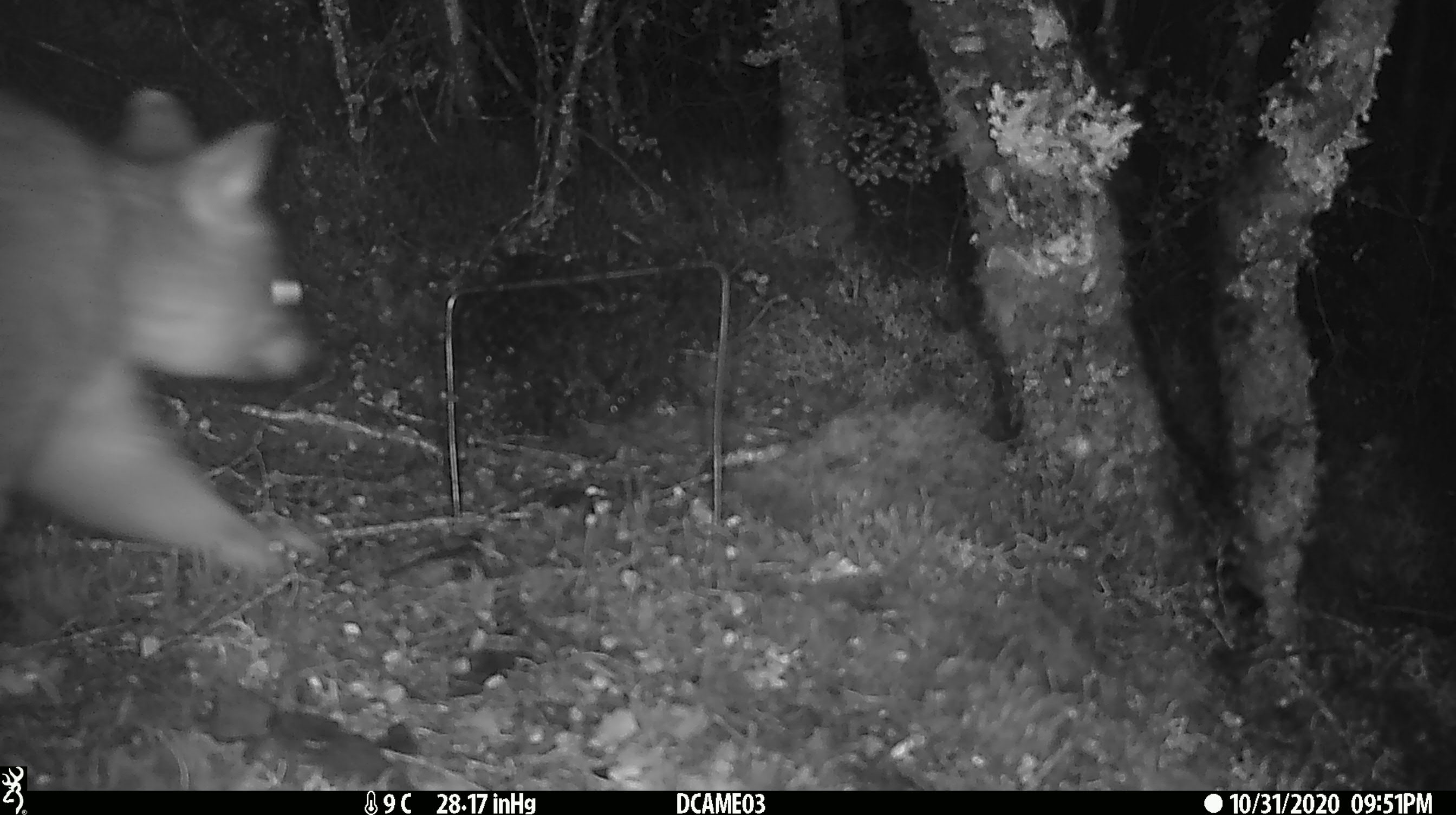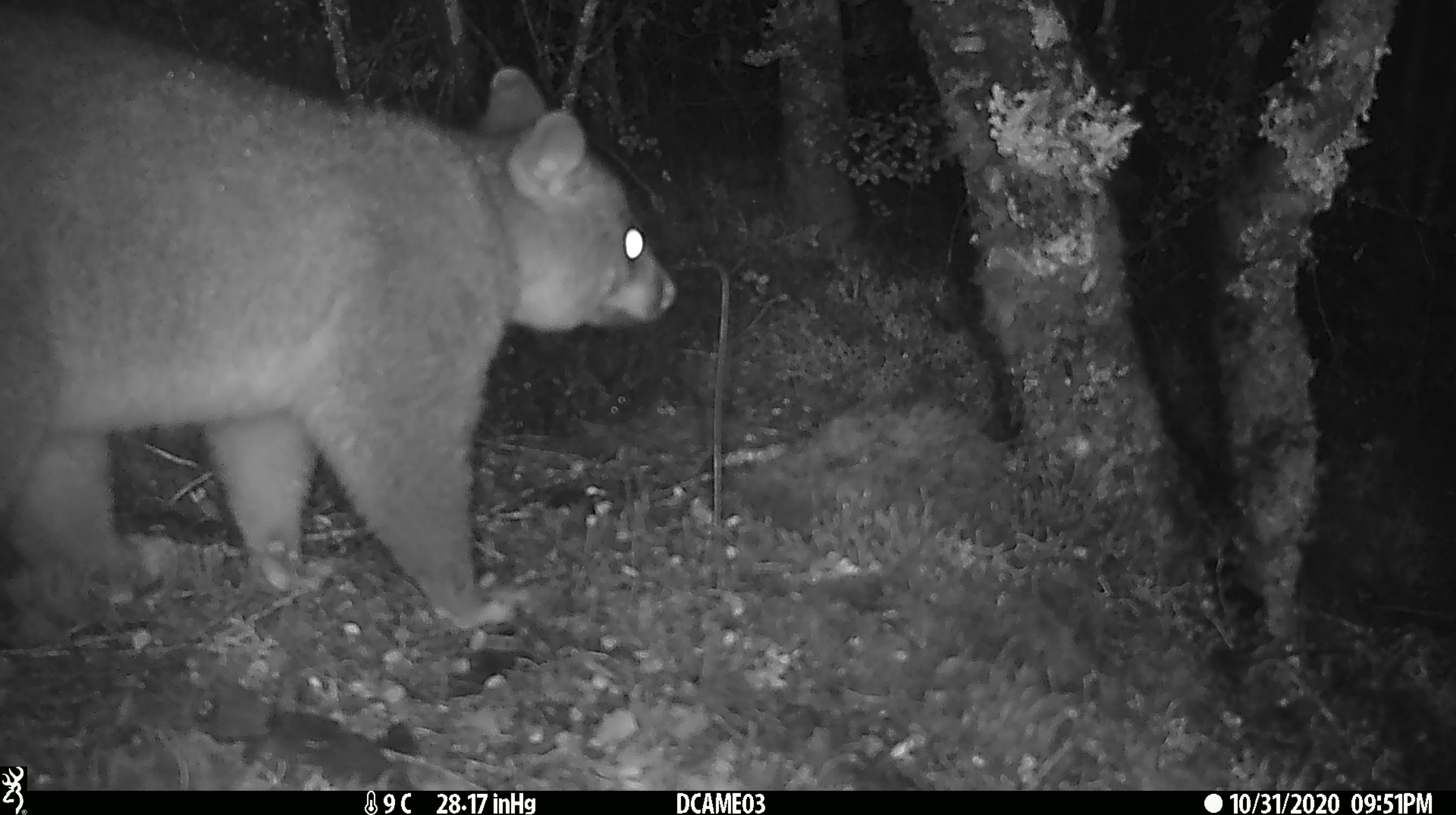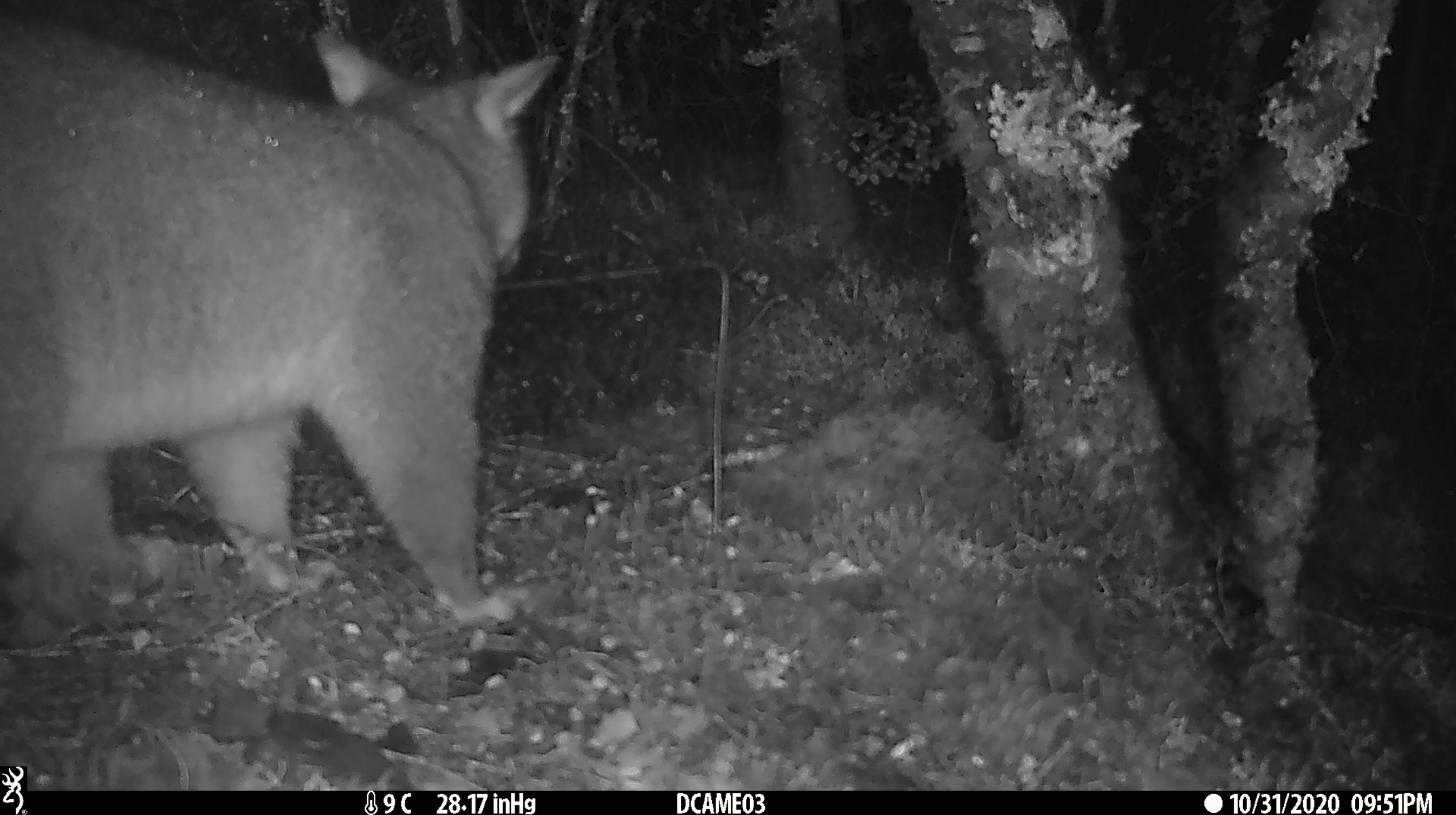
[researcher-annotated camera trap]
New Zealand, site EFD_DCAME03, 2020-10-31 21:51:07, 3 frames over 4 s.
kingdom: Animalia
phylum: Chordata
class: Mammalia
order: Diprotodontia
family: Phalangeridae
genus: Trichosurus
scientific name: Trichosurus vulpecula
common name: common brushtail possum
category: possum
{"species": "possum (common brushtail possum) (Trichosurus vulpecula)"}